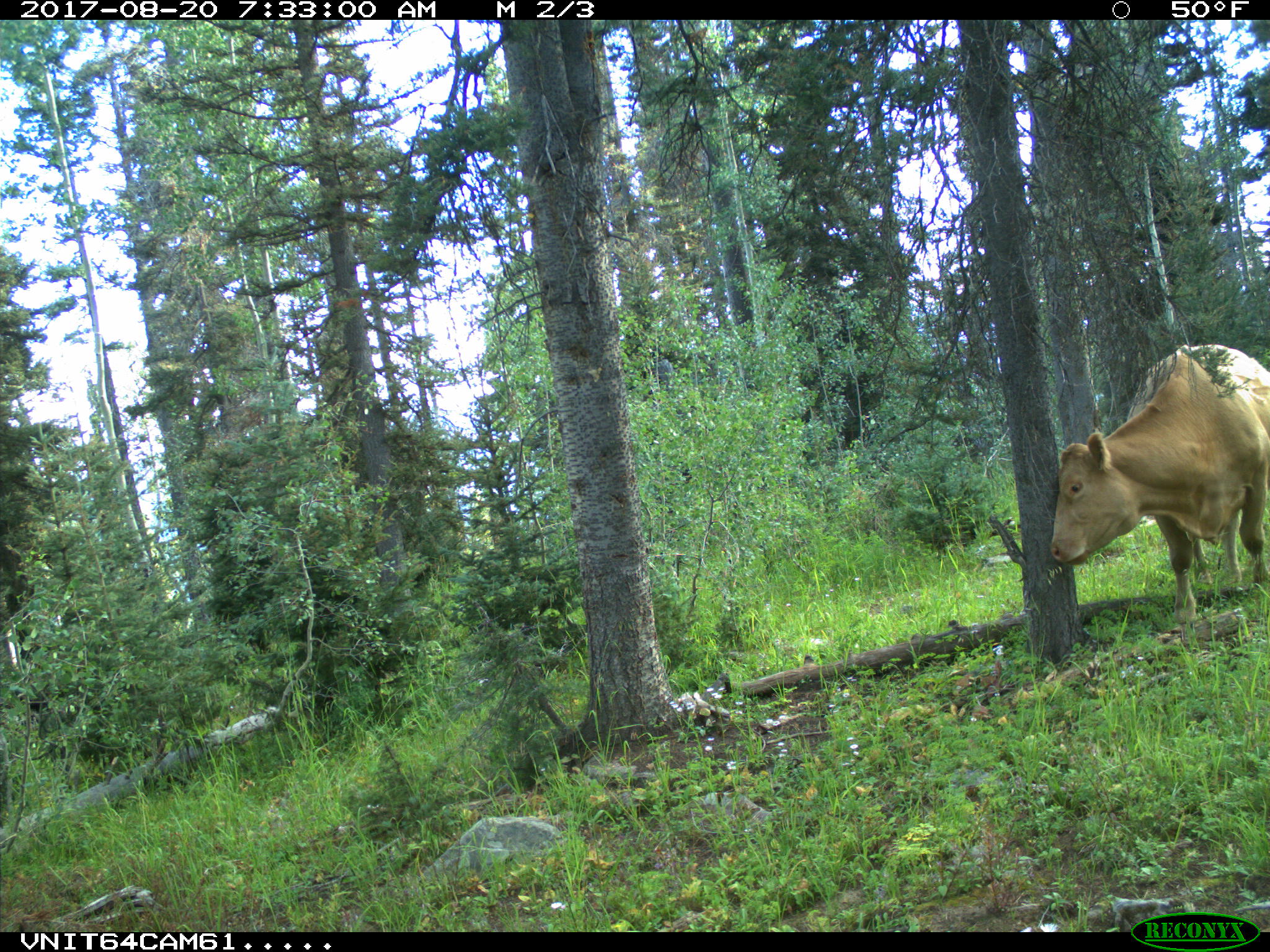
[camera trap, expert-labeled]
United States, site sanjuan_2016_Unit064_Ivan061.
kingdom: Animalia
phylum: Chordata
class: Mammalia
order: Artiodactyla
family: Bovidae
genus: Bos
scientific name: Bos taurus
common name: domestic cow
Bos taurus (domestic cow).